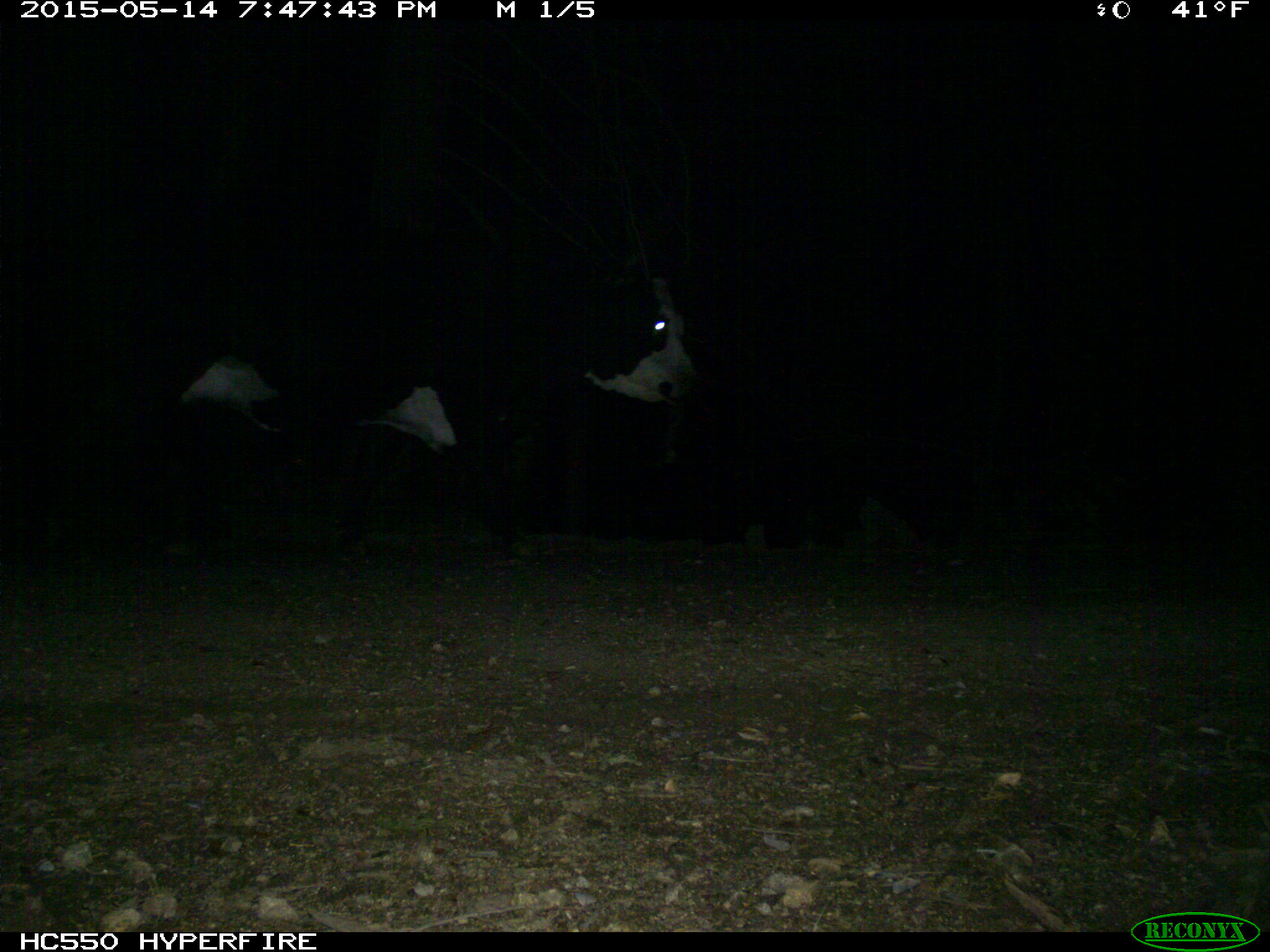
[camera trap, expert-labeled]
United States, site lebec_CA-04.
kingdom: Animalia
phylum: Chordata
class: Mammalia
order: Artiodactyla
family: Bovidae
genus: Bos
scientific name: Bos taurus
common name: domestic cow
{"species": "Bos taurus (domestic cow)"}